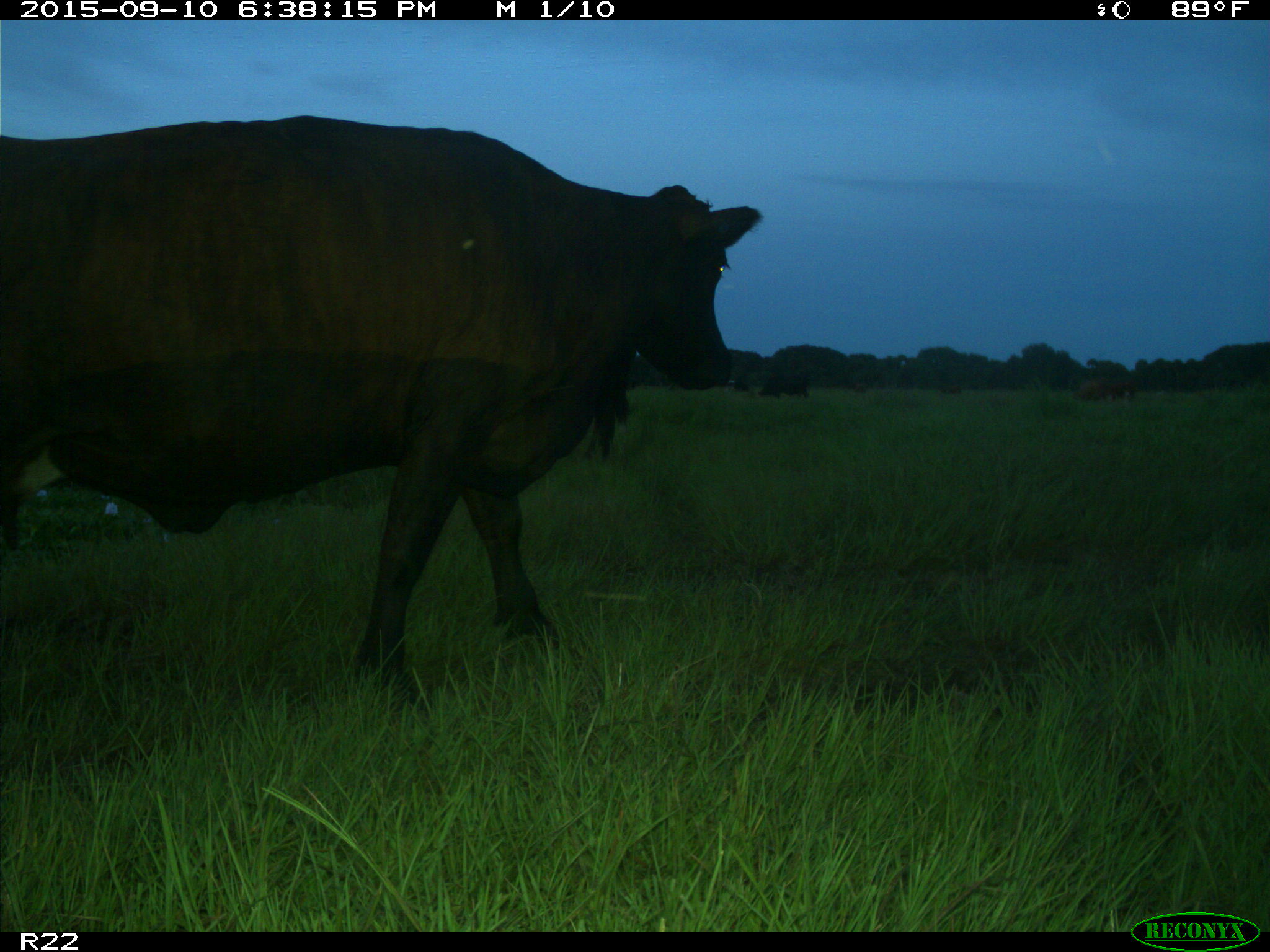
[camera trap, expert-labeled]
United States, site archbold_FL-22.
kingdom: Animalia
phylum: Chordata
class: Mammalia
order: Artiodactyla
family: Bovidae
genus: Bos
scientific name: Bos taurus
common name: domestic cow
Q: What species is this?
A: Bos taurus (domestic cow).